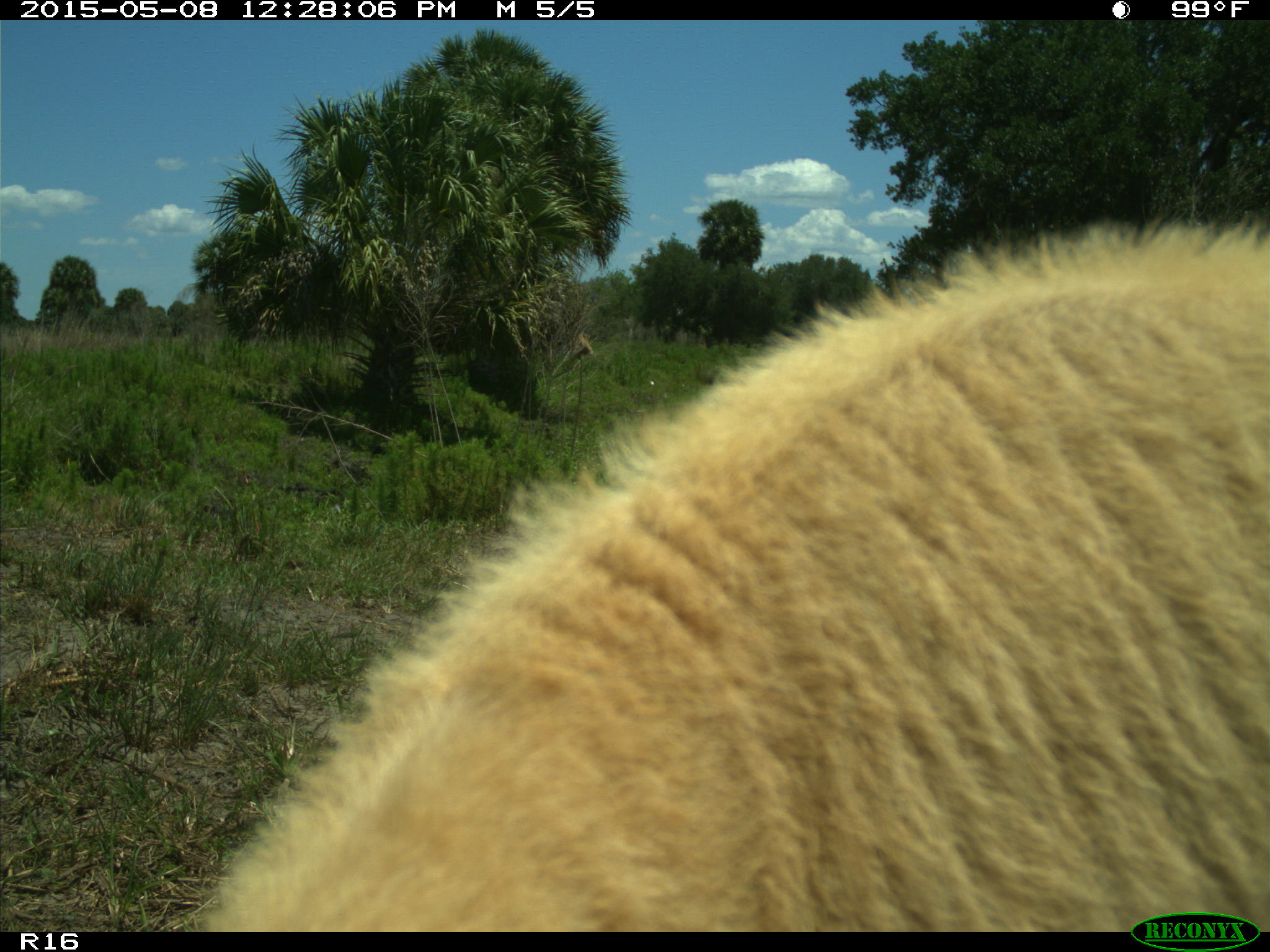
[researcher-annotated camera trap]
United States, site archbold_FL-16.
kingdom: Animalia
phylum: Chordata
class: Mammalia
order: Artiodactyla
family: Bovidae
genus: Bos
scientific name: Bos taurus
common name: domestic cow